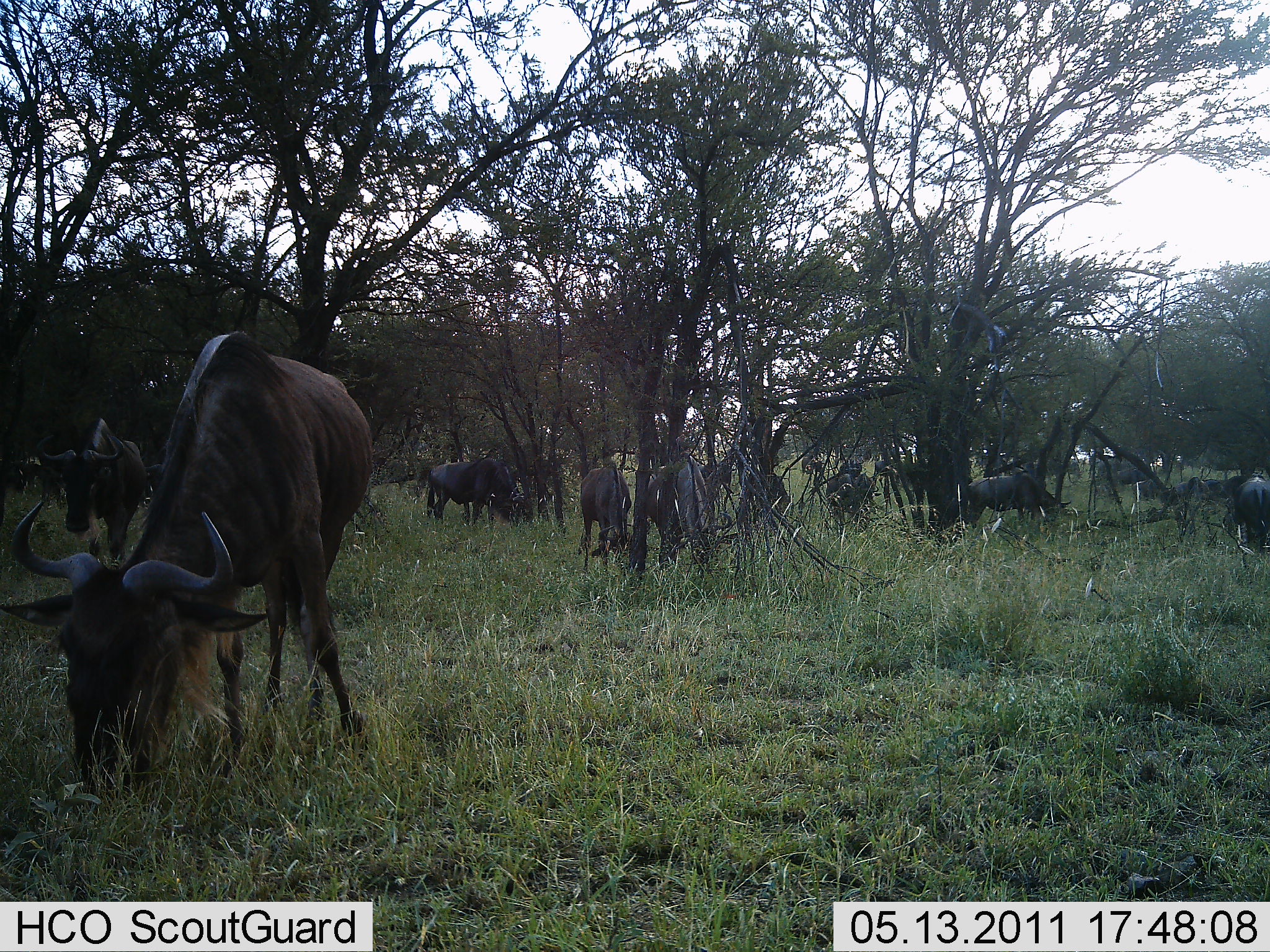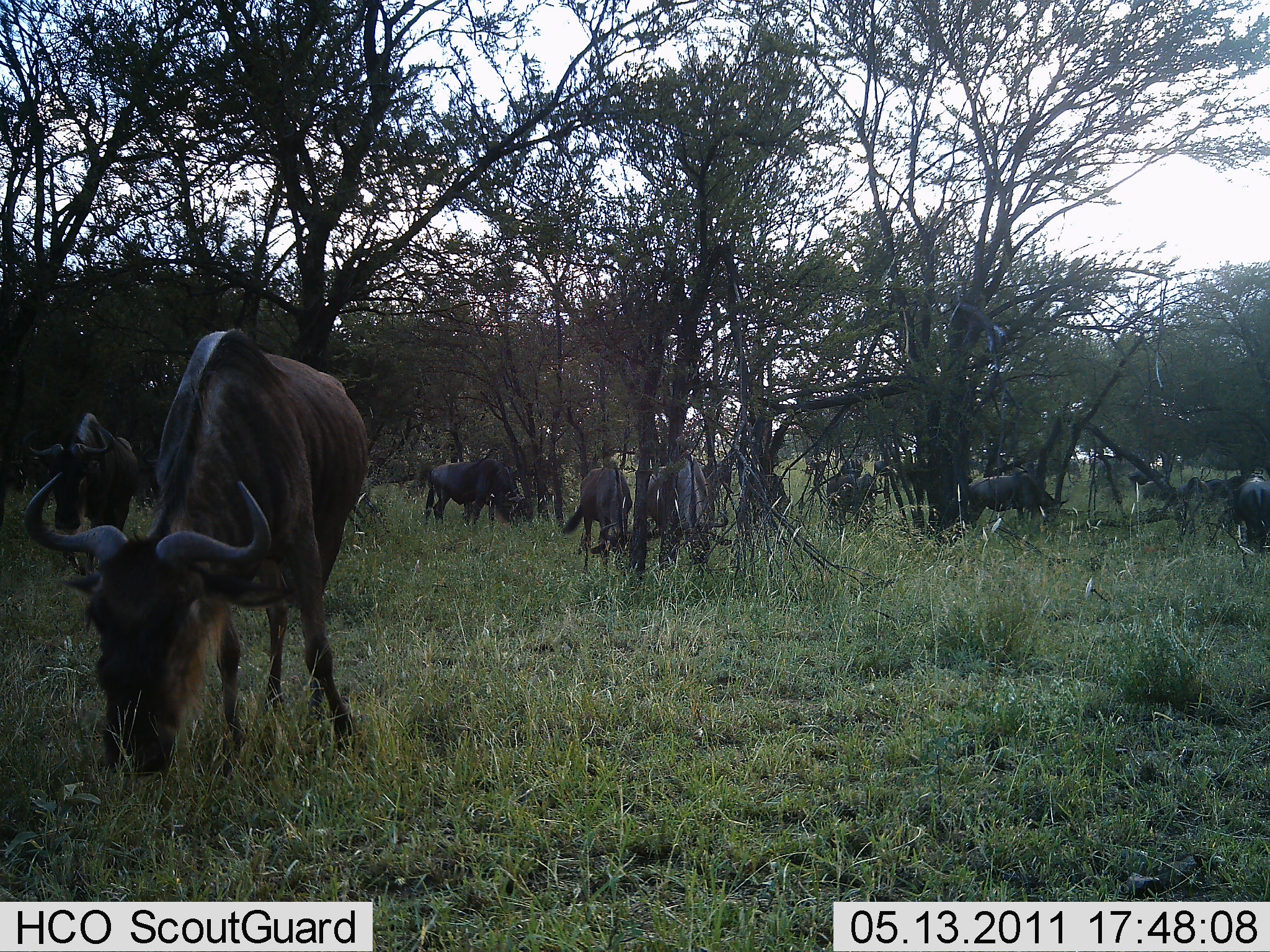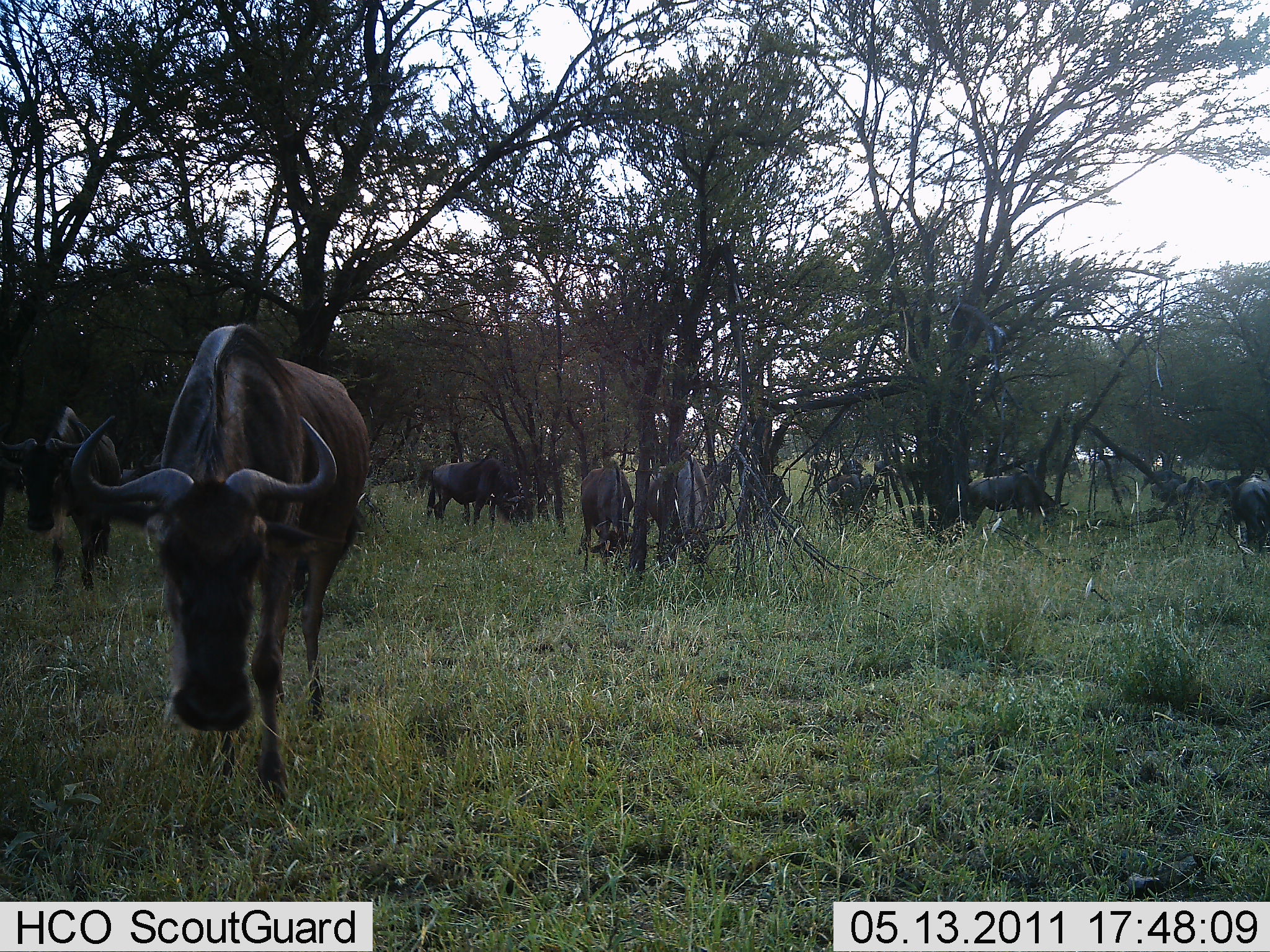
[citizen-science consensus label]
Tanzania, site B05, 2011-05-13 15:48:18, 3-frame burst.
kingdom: Animalia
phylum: Chordata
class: Mammalia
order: Artiodactyla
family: Bovidae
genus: Connochaetes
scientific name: Connochaetes taurinus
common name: blue wildebeest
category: wildebeest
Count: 11-50.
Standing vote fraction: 30%.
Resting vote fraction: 10%.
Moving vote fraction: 0%.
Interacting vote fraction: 0%.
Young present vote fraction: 0%.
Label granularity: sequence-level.